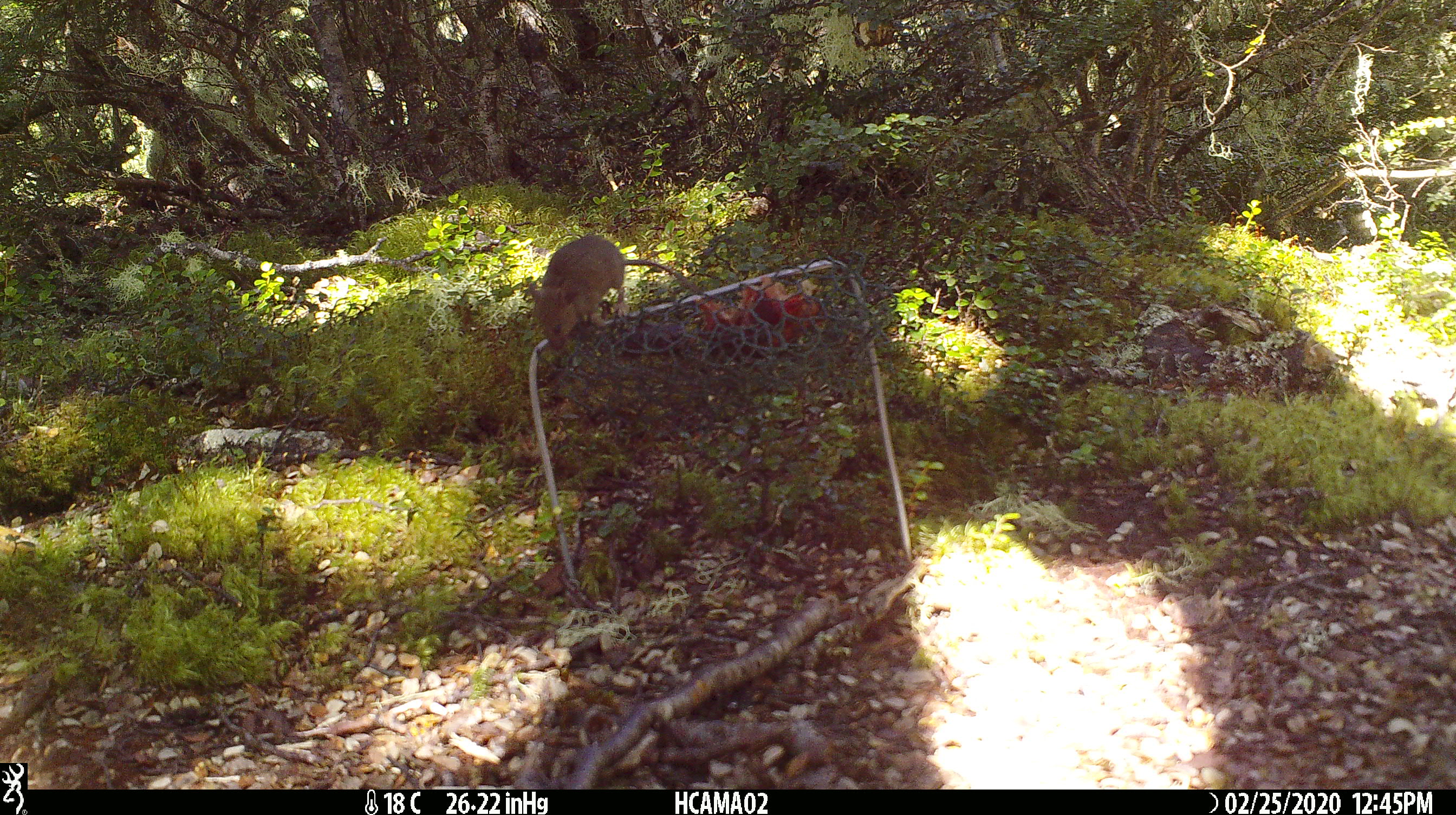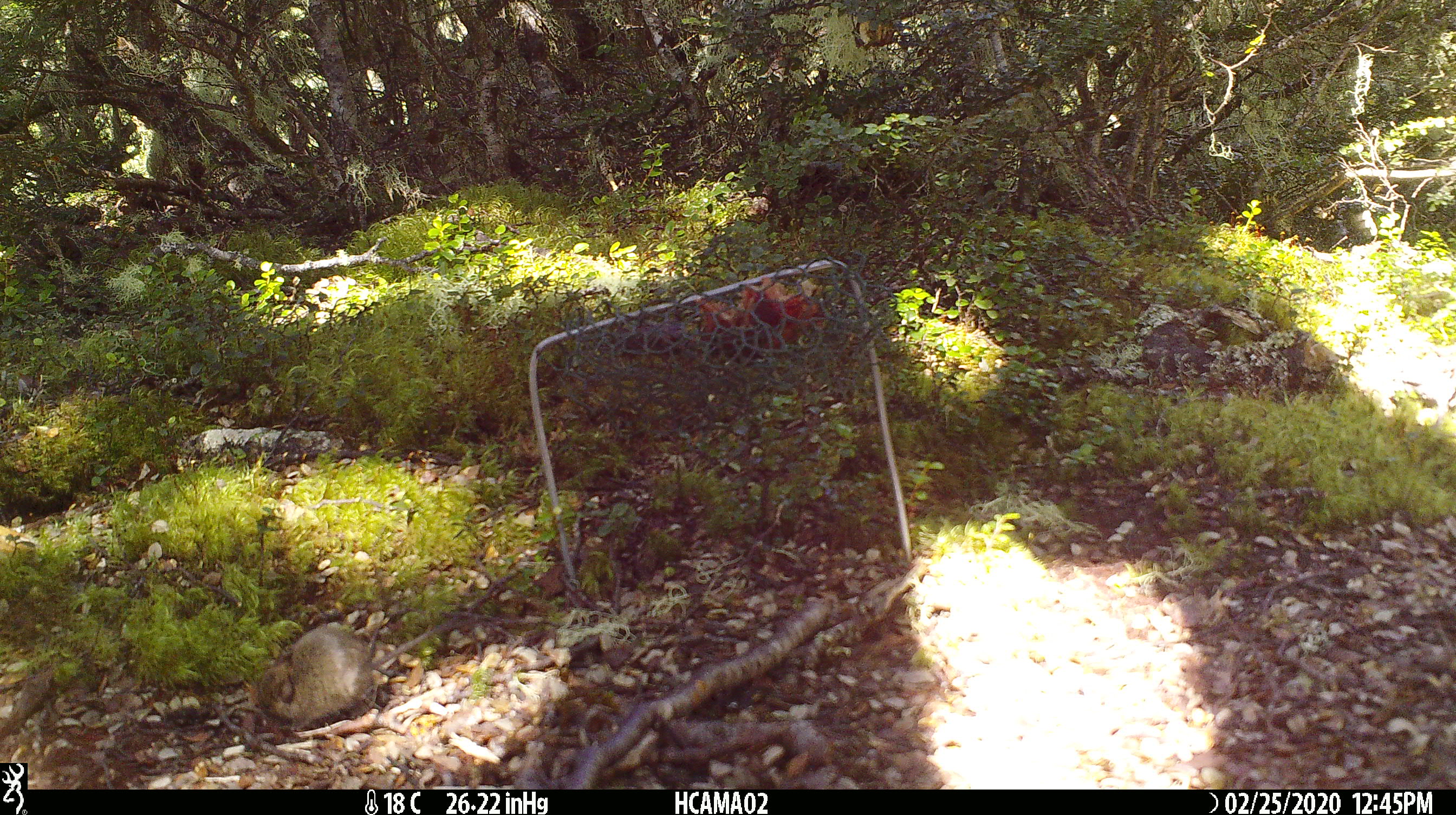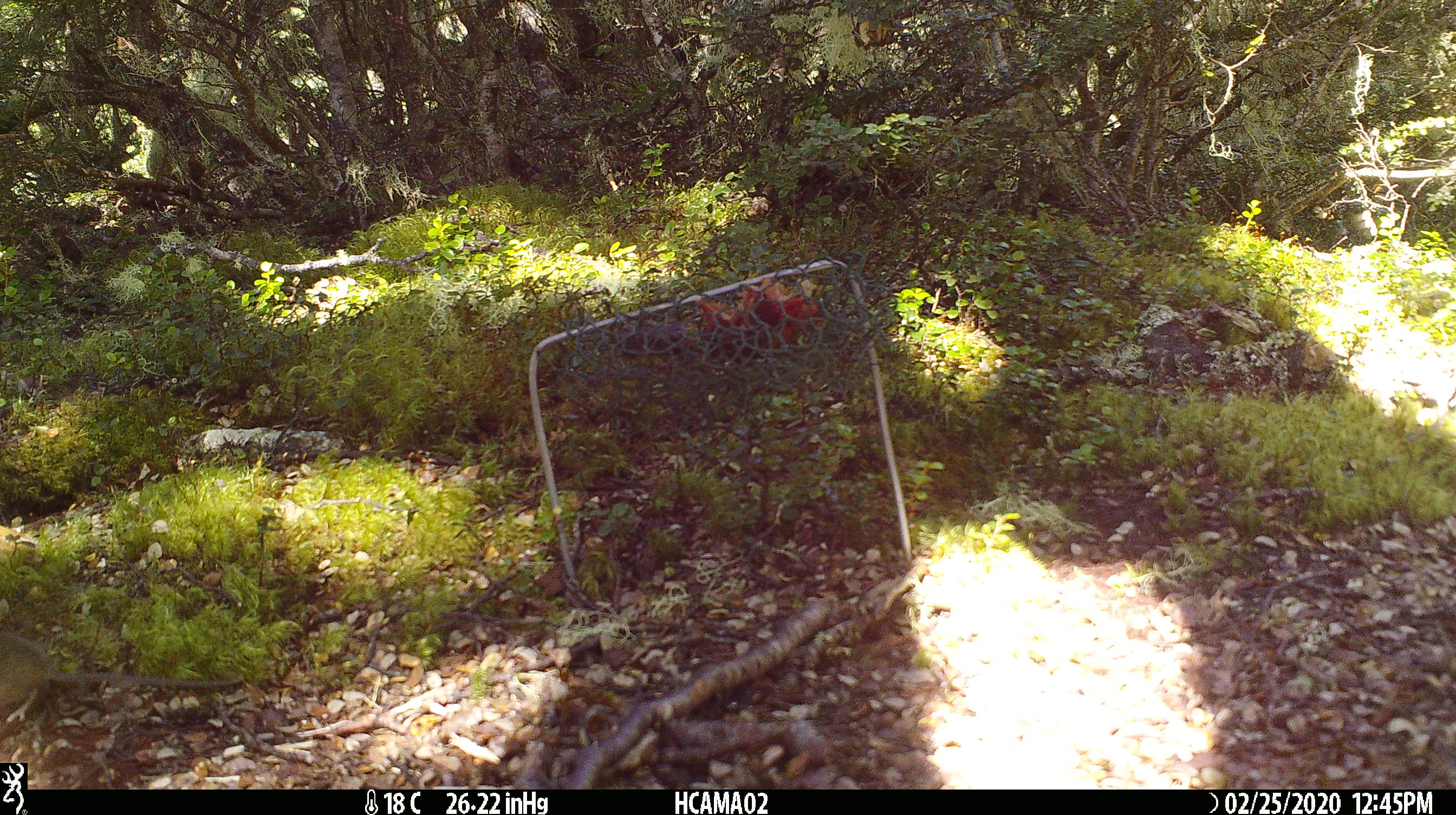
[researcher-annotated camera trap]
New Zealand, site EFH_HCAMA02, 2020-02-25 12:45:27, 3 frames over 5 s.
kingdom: Animalia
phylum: Chordata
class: Mammalia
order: Rodentia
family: Muridae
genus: Mus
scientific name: Mus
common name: mouse